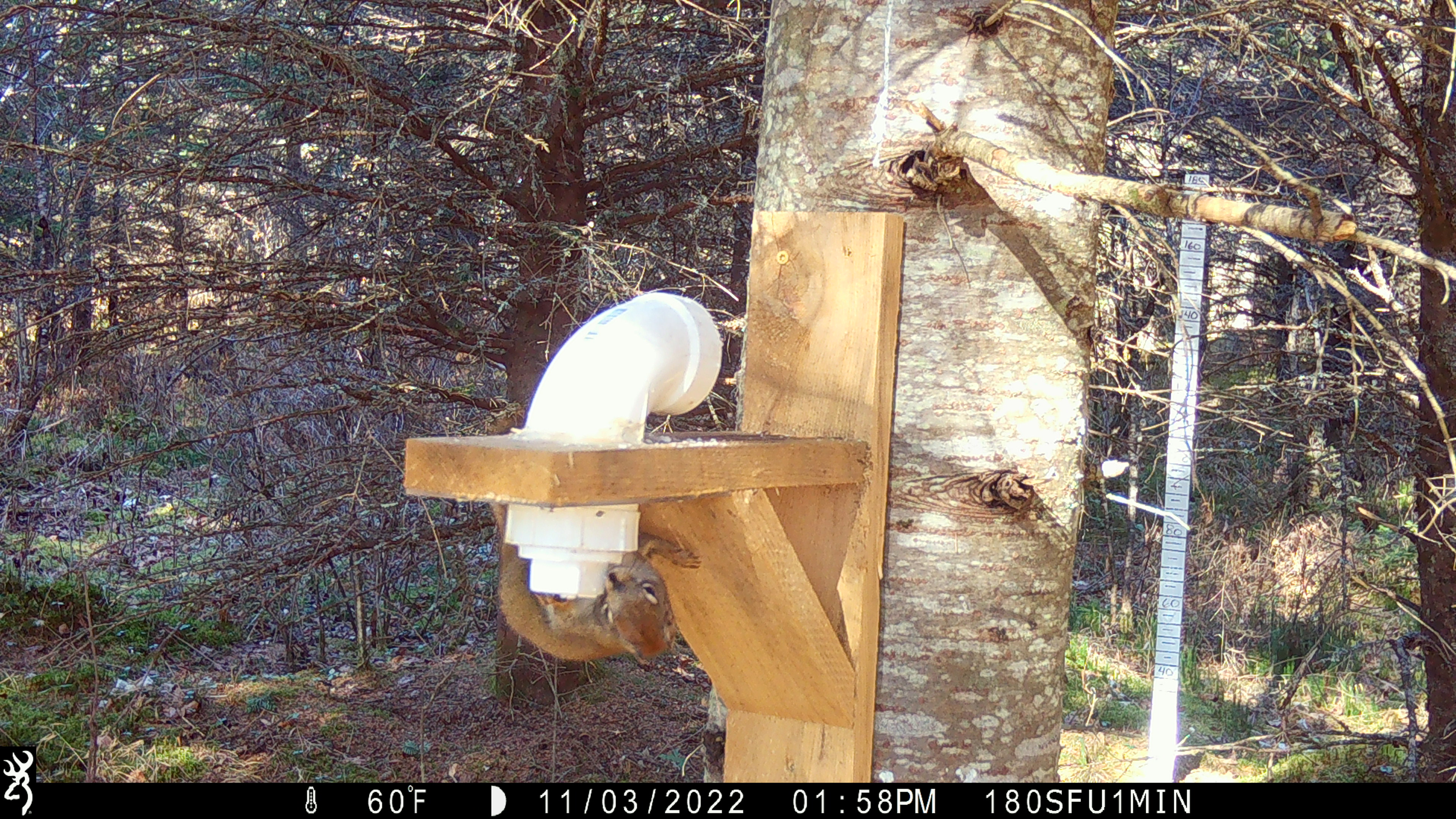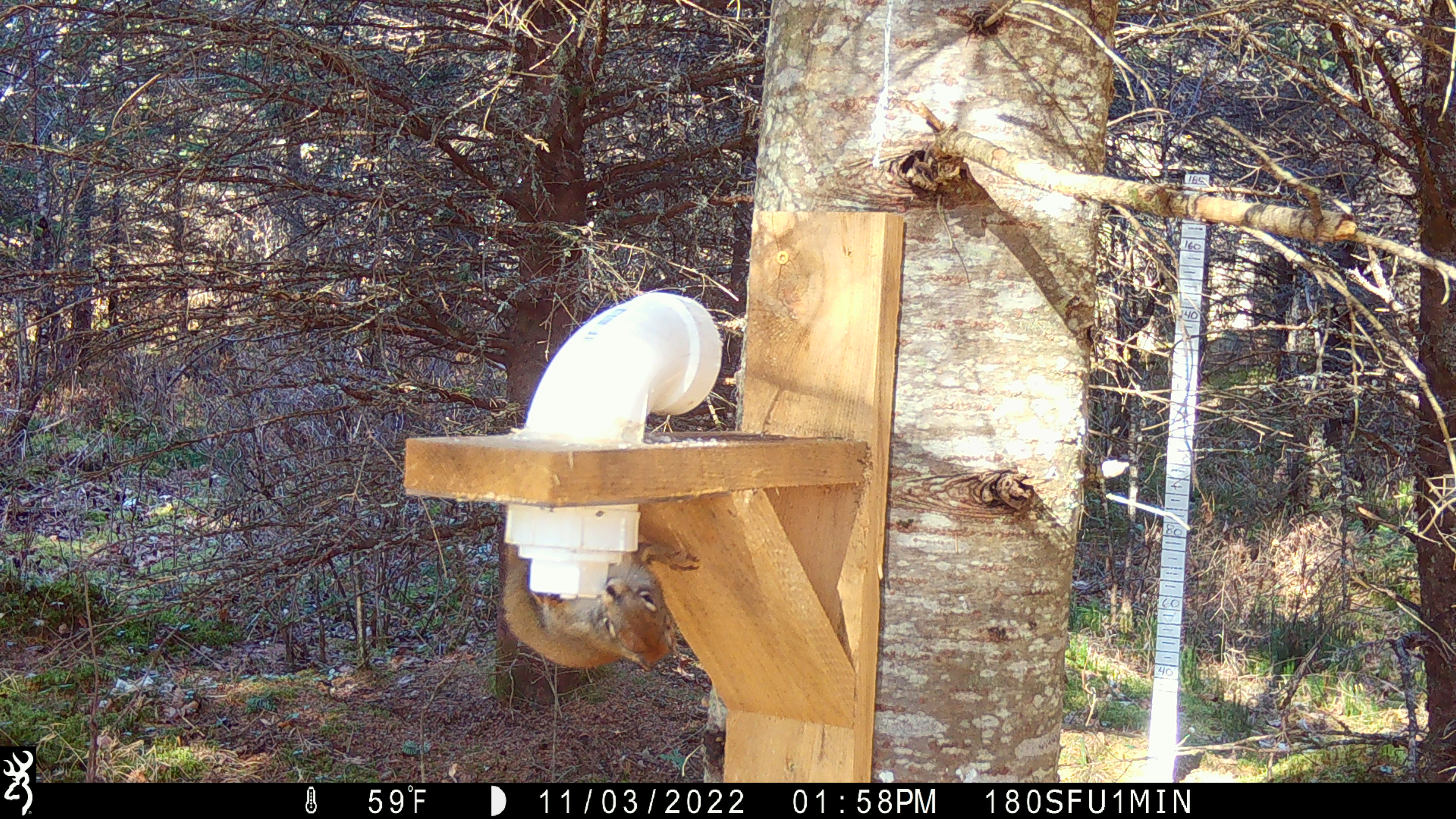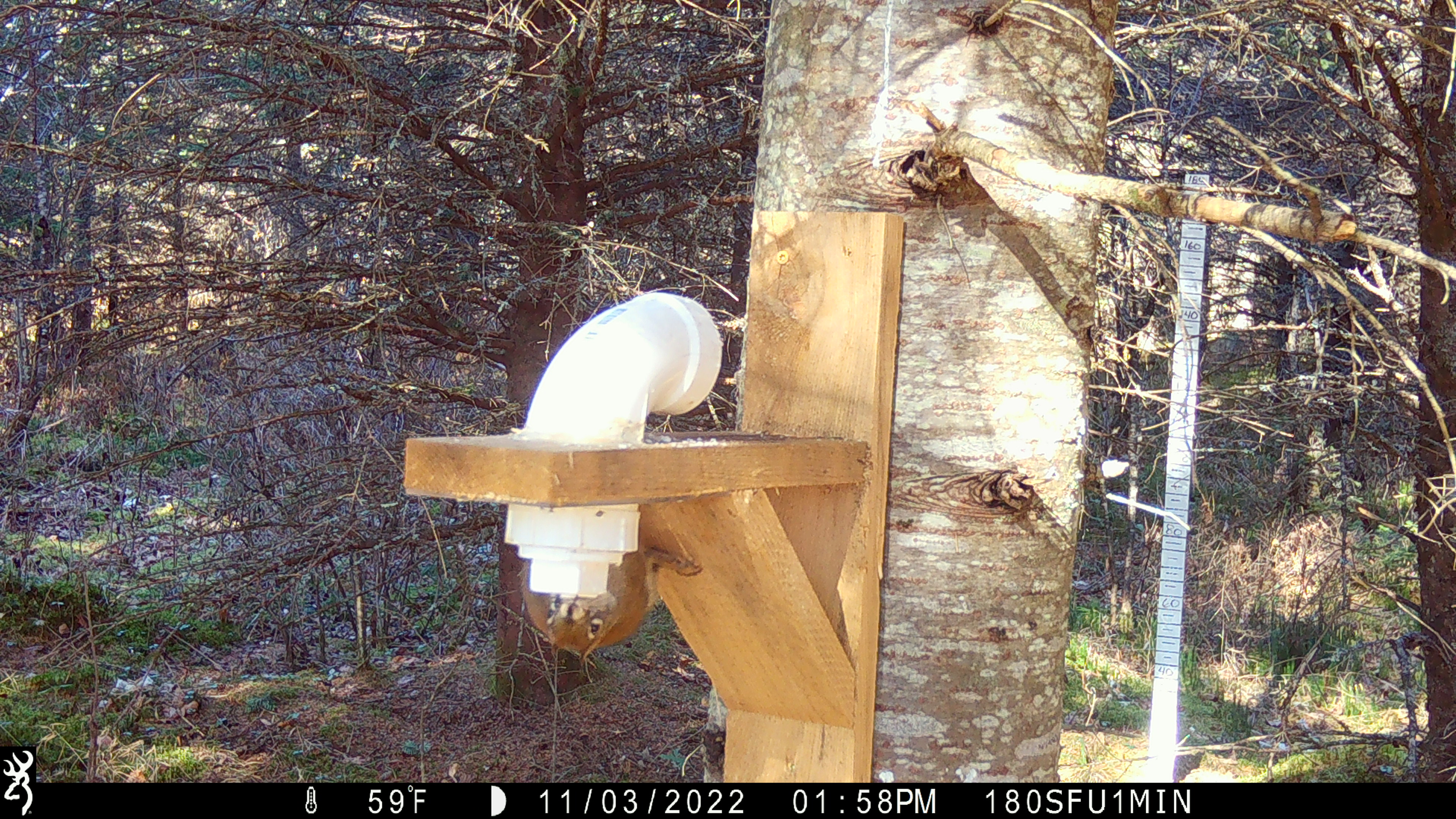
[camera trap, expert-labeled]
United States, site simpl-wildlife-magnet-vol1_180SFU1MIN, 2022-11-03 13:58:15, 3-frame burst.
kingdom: Animalia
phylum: Chordata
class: Mammalia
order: Rodentia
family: Sciuridae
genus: Tamiasciurus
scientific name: Tamiasciurus hudsonicus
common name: red squirrel